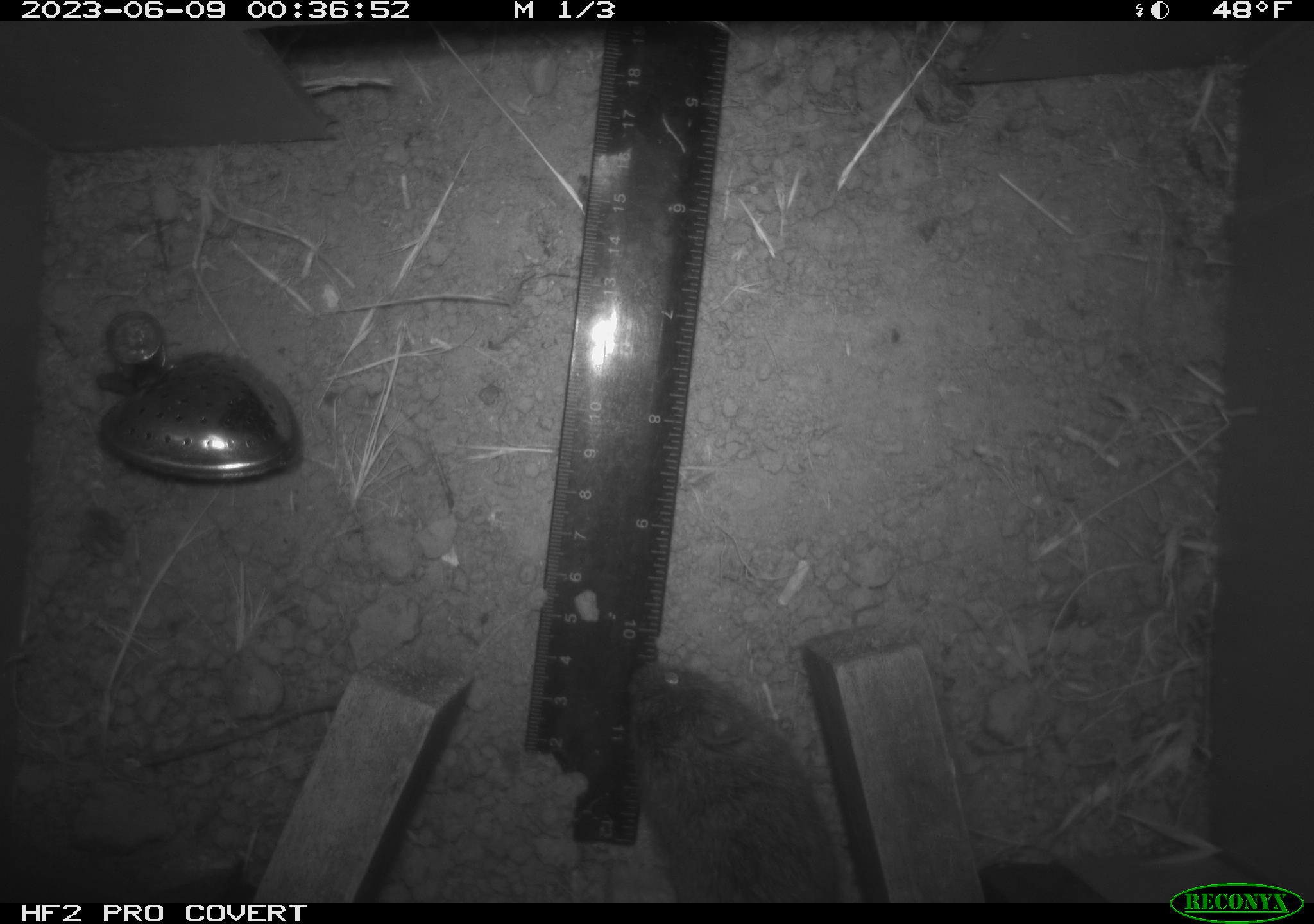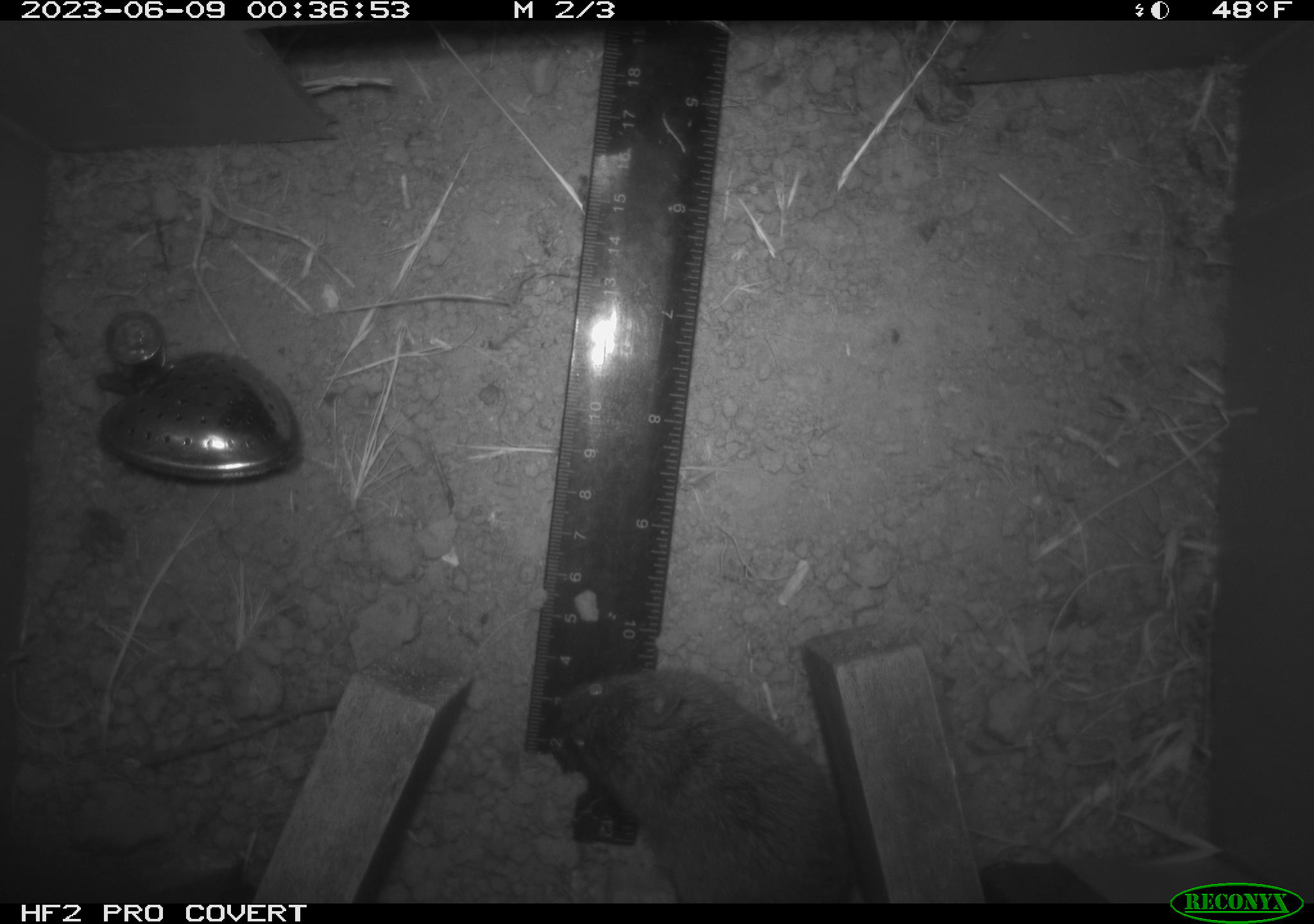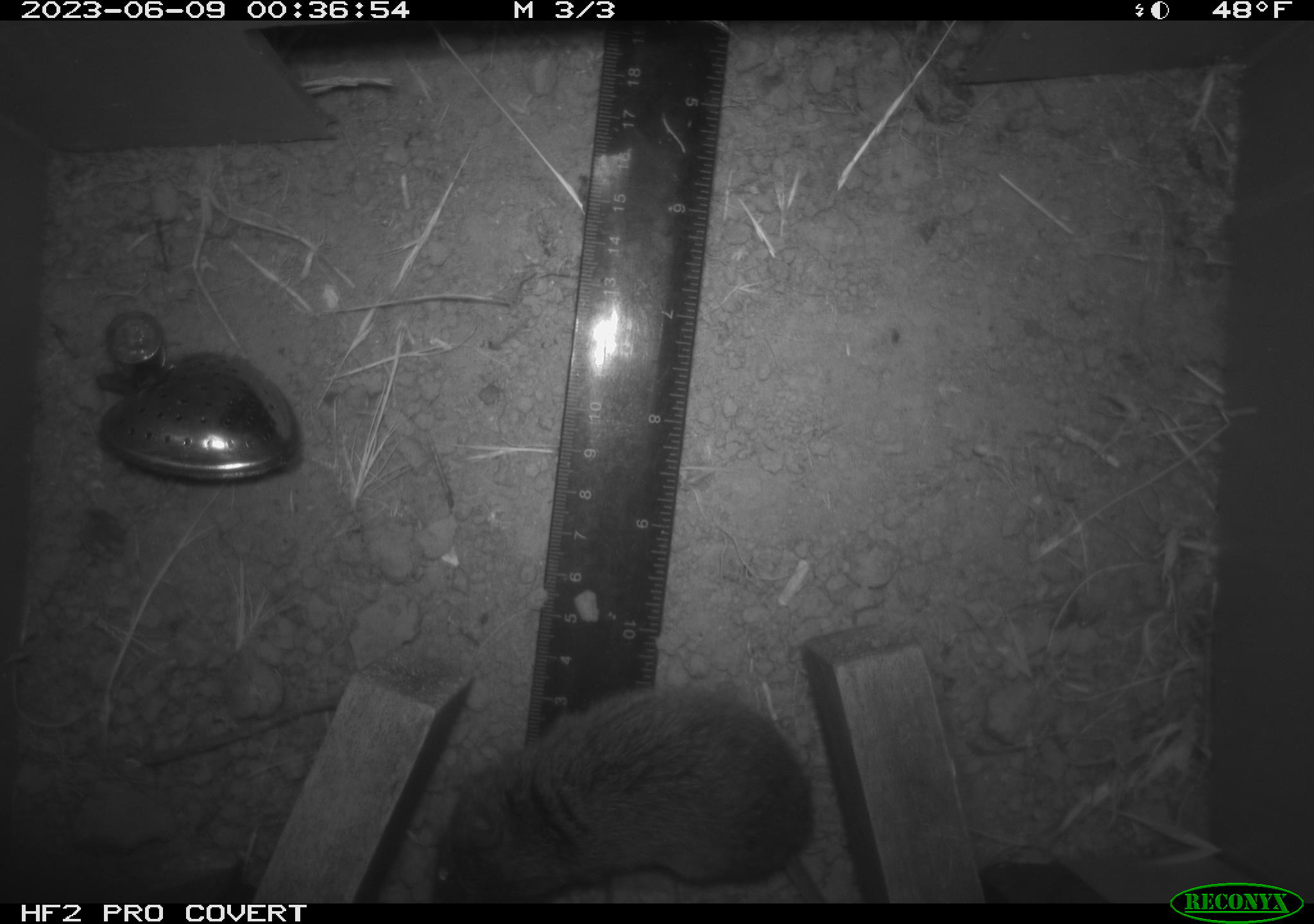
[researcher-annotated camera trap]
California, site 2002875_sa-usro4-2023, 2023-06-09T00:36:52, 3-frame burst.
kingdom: Animalia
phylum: Chordata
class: Mammalia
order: Rodentia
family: Cricetidae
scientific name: Arvicolinae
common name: voles, lemmings, and muskrats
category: arvicolinae subfamily